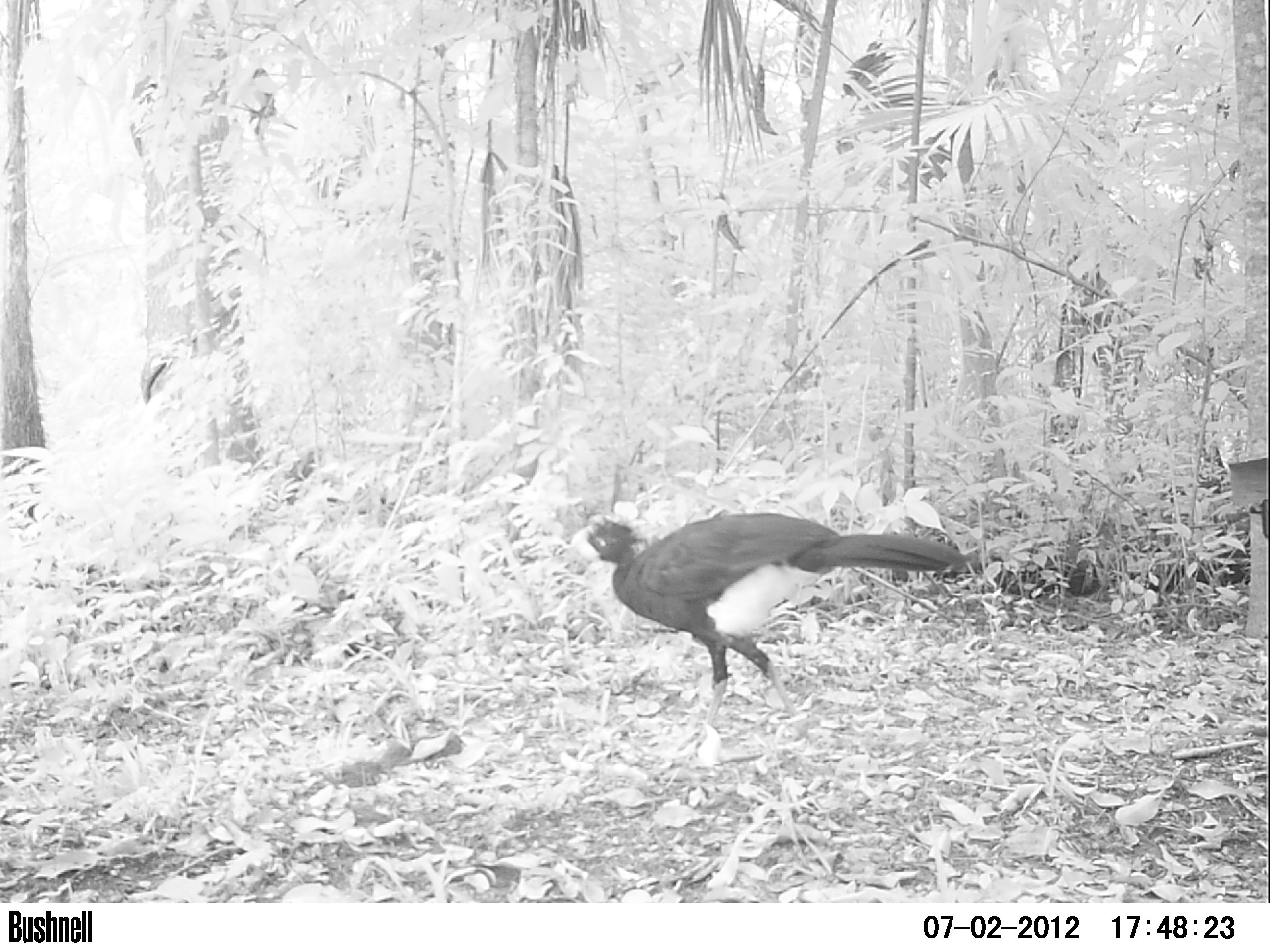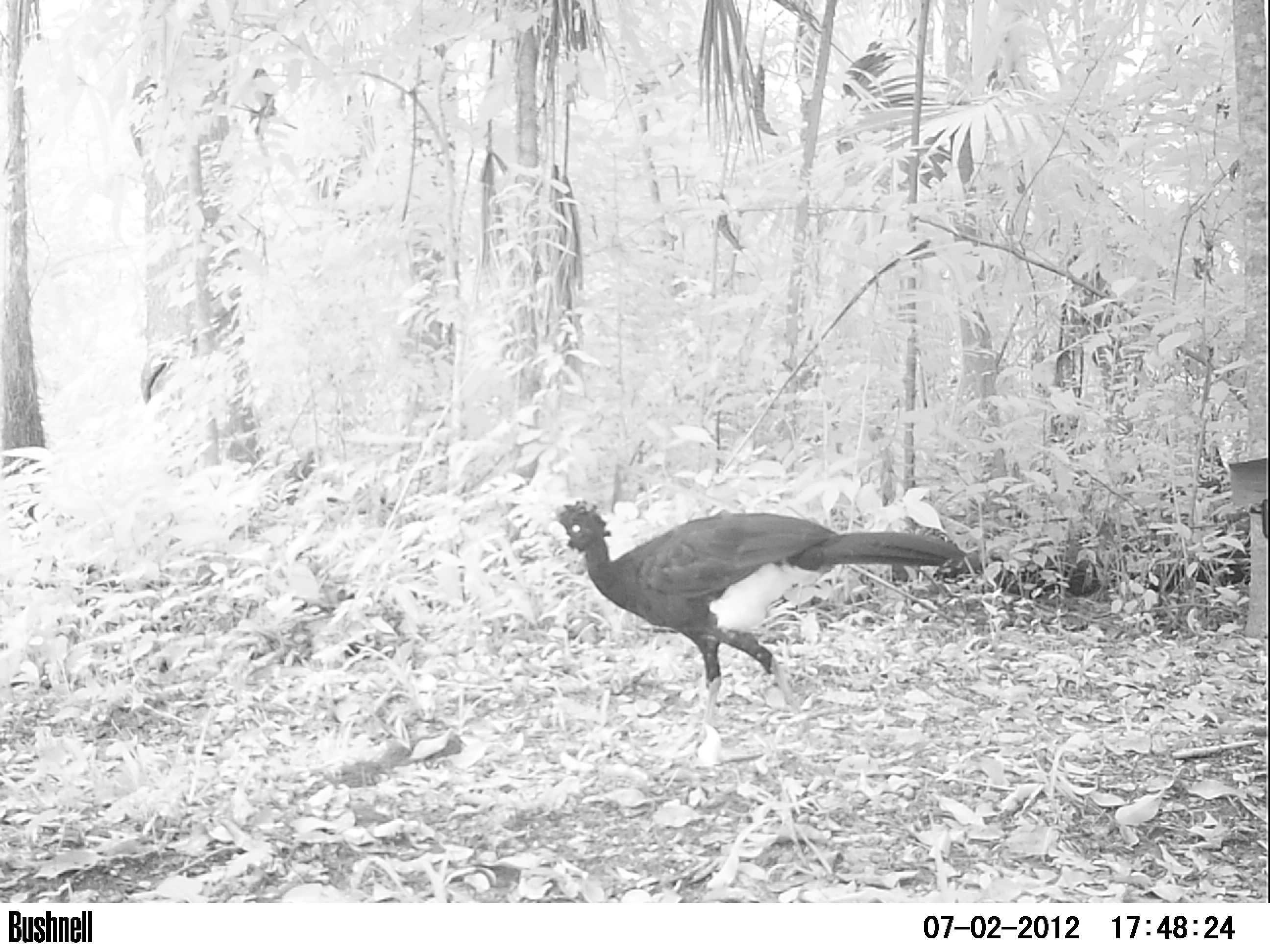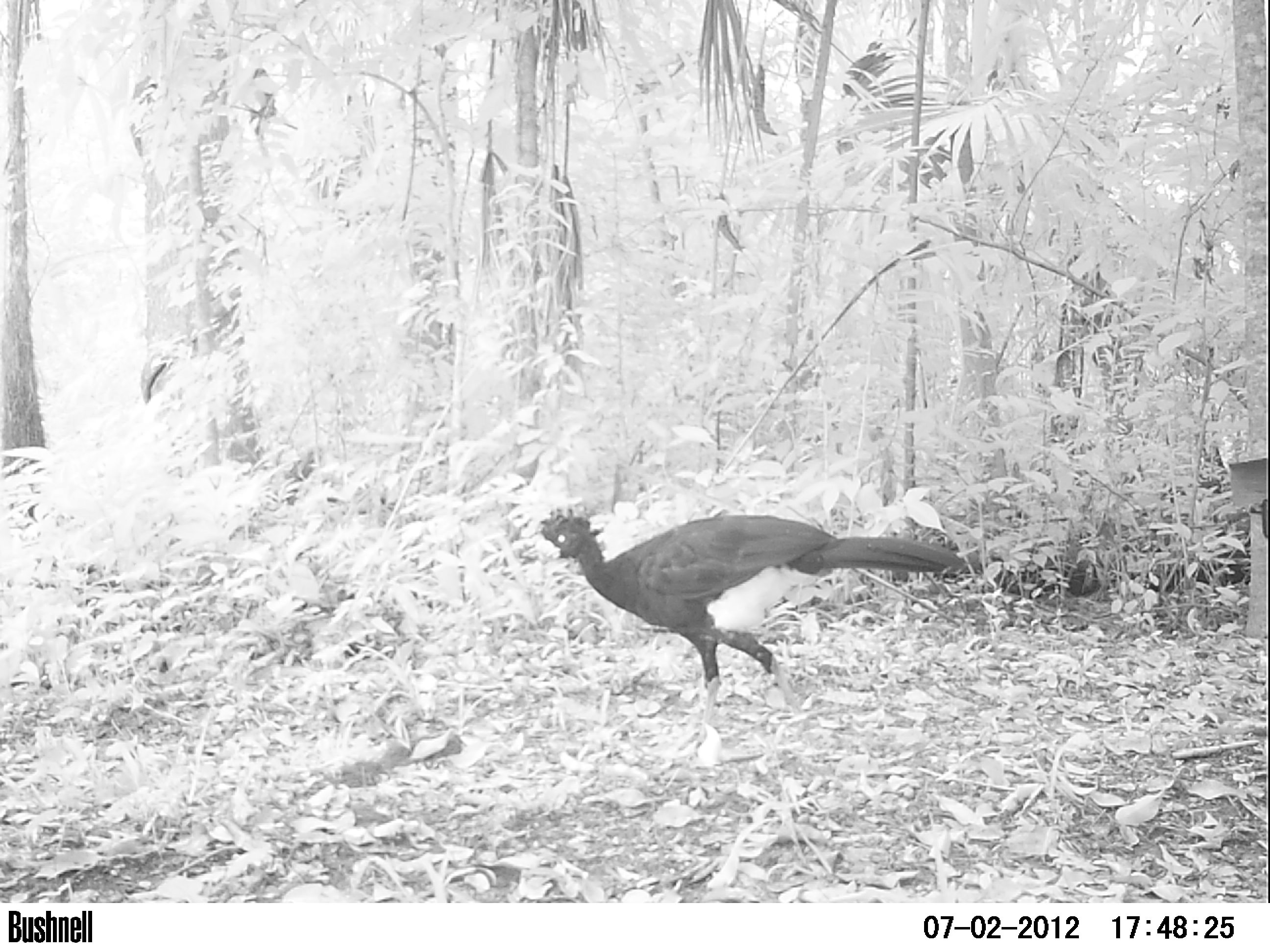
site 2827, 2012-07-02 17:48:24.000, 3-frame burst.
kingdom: Animalia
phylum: Chordata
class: Aves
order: Galliformes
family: Cracidae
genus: Crax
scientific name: Crax rubra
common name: great curassow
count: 1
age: adult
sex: male